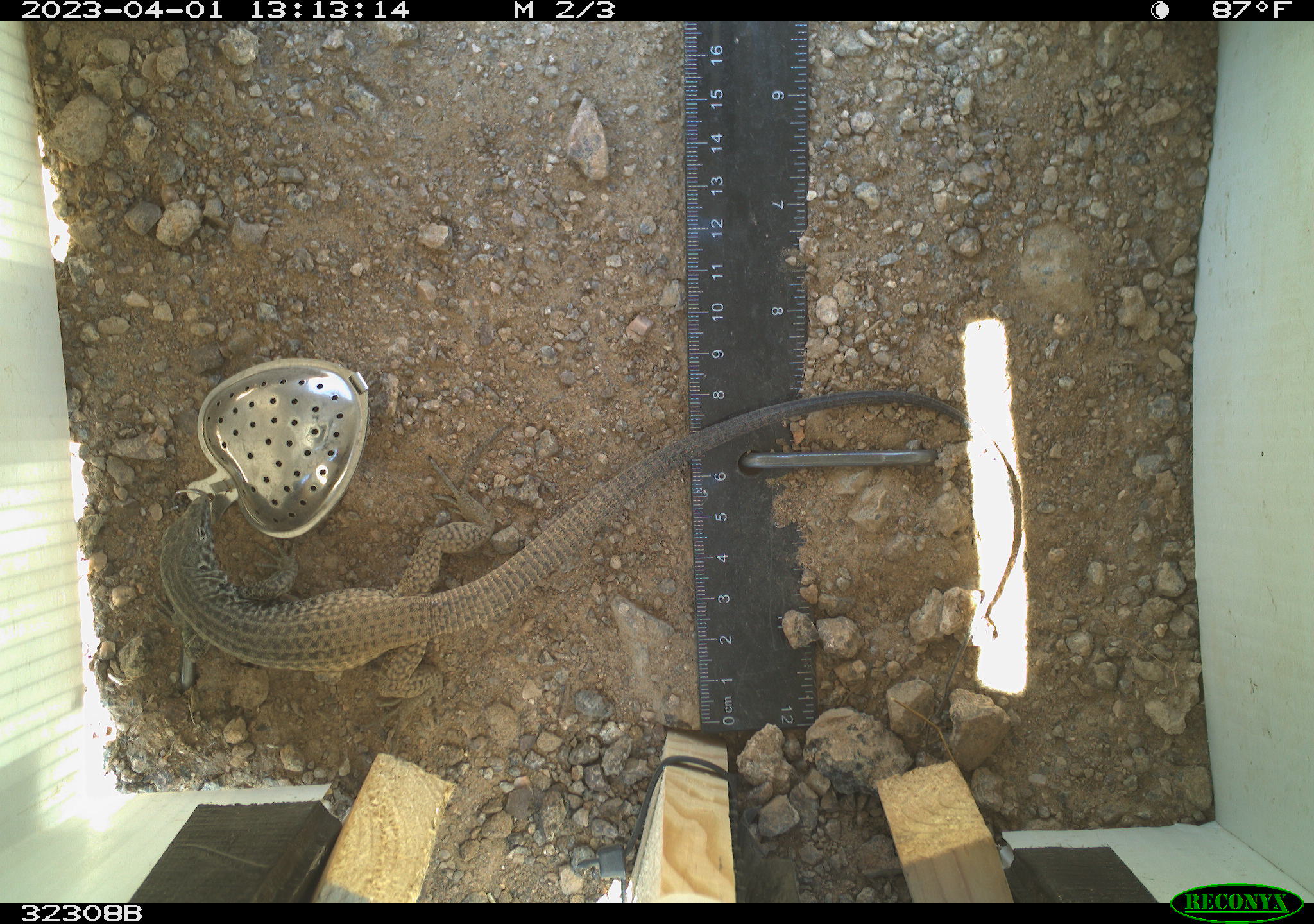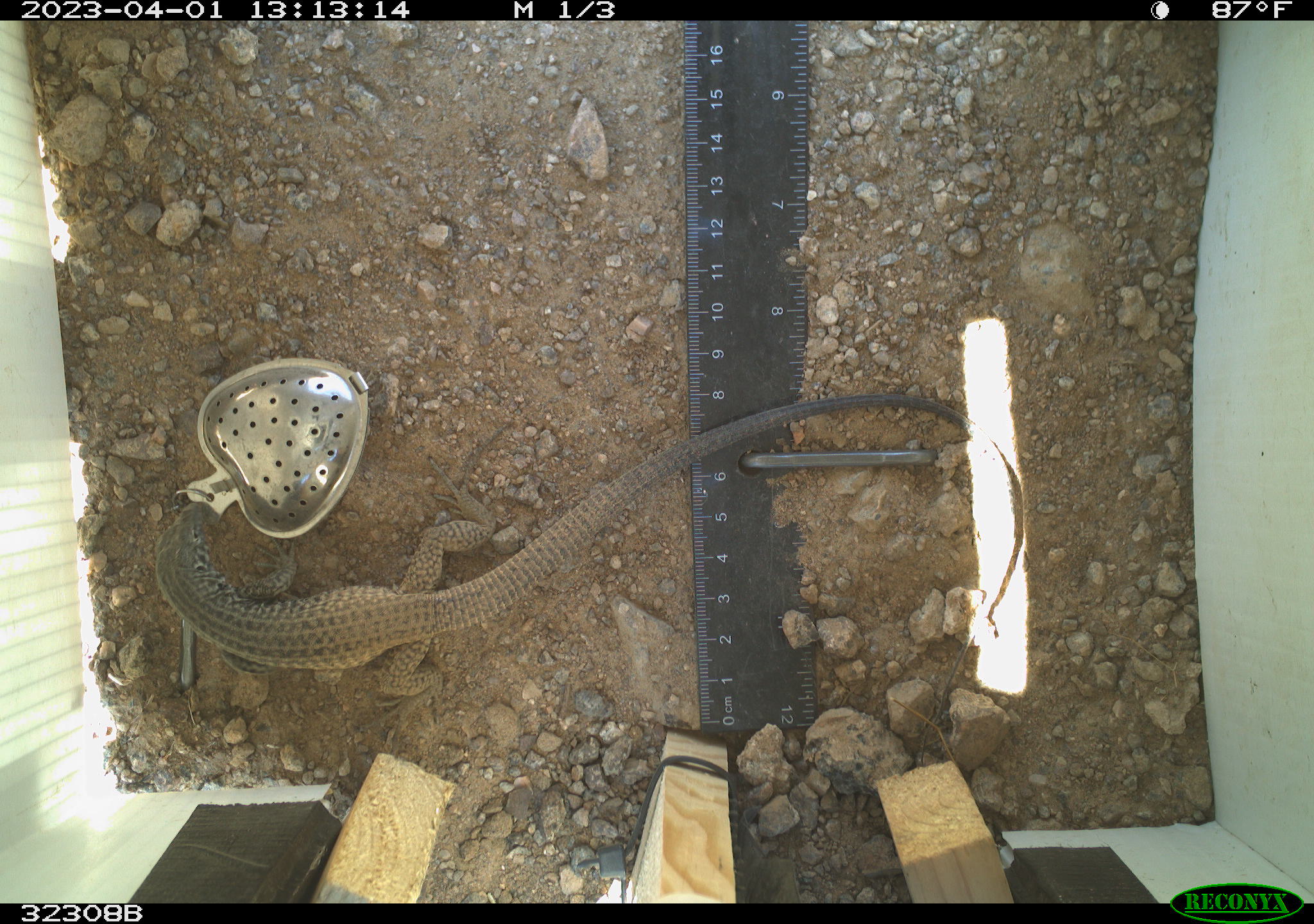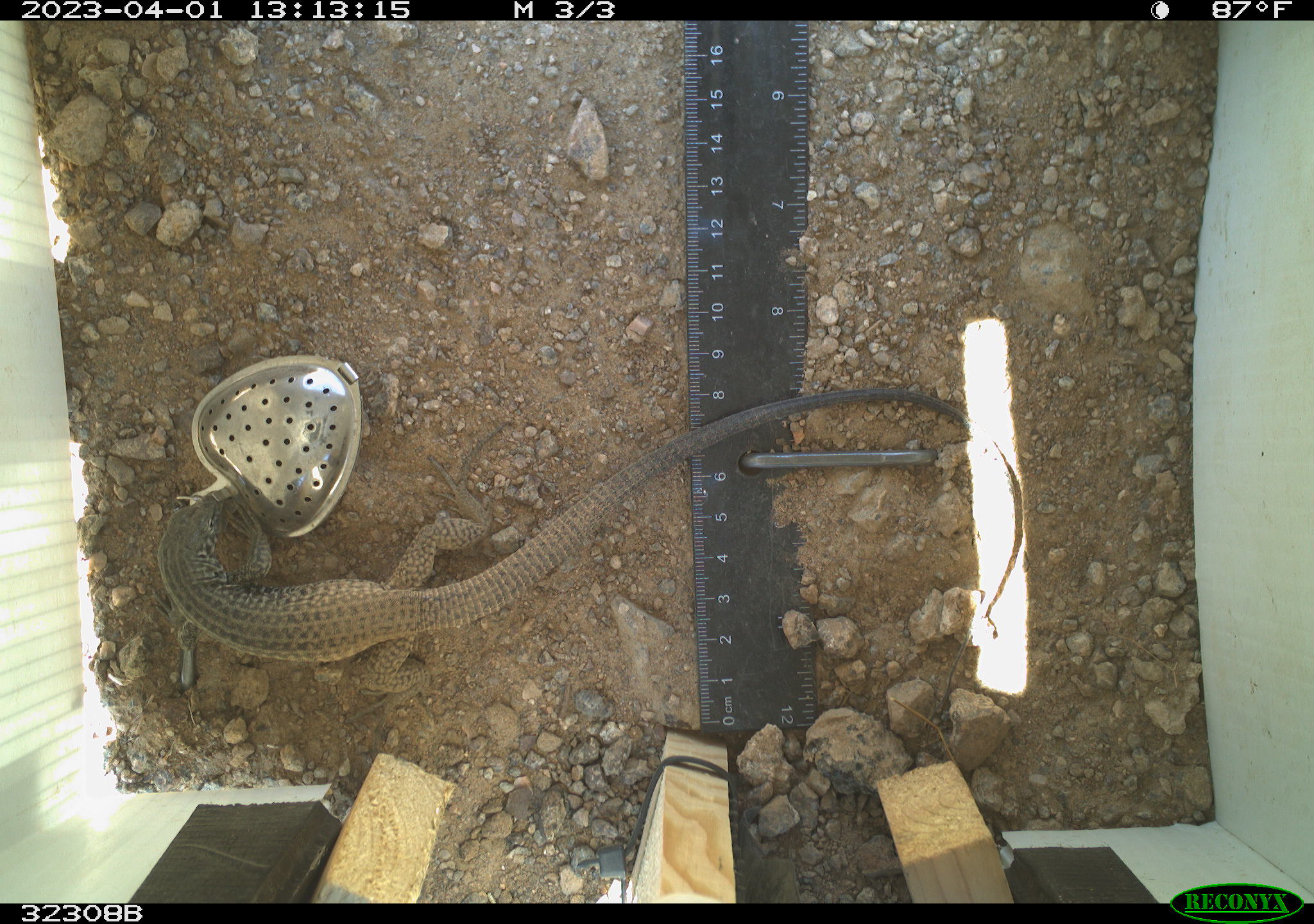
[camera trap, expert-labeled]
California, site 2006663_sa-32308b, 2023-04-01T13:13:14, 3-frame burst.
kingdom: Animalia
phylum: Chordata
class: Reptilia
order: Squamata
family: Teiidae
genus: Aspidoscelis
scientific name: Aspidoscelis tigris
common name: western whiptail